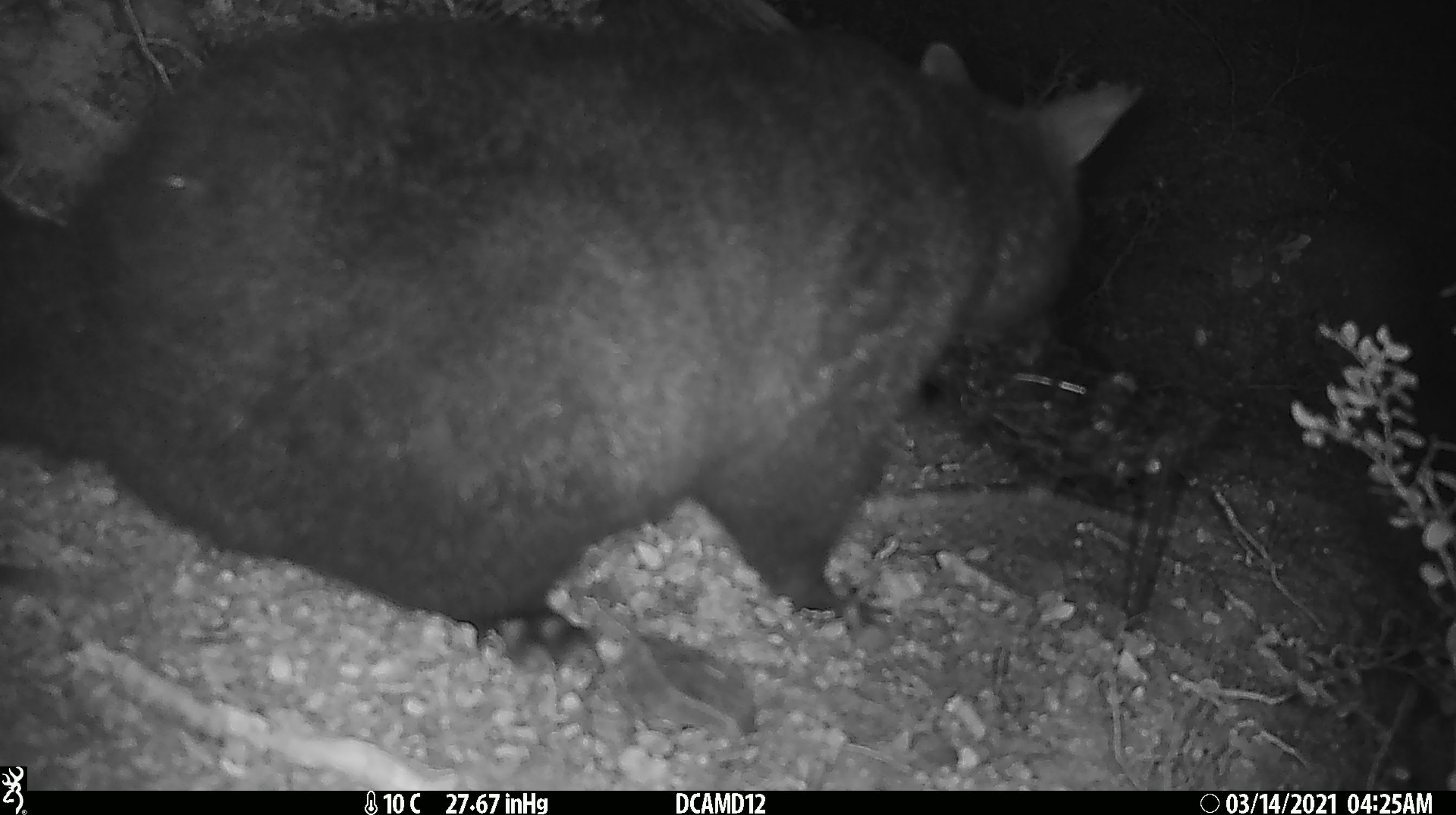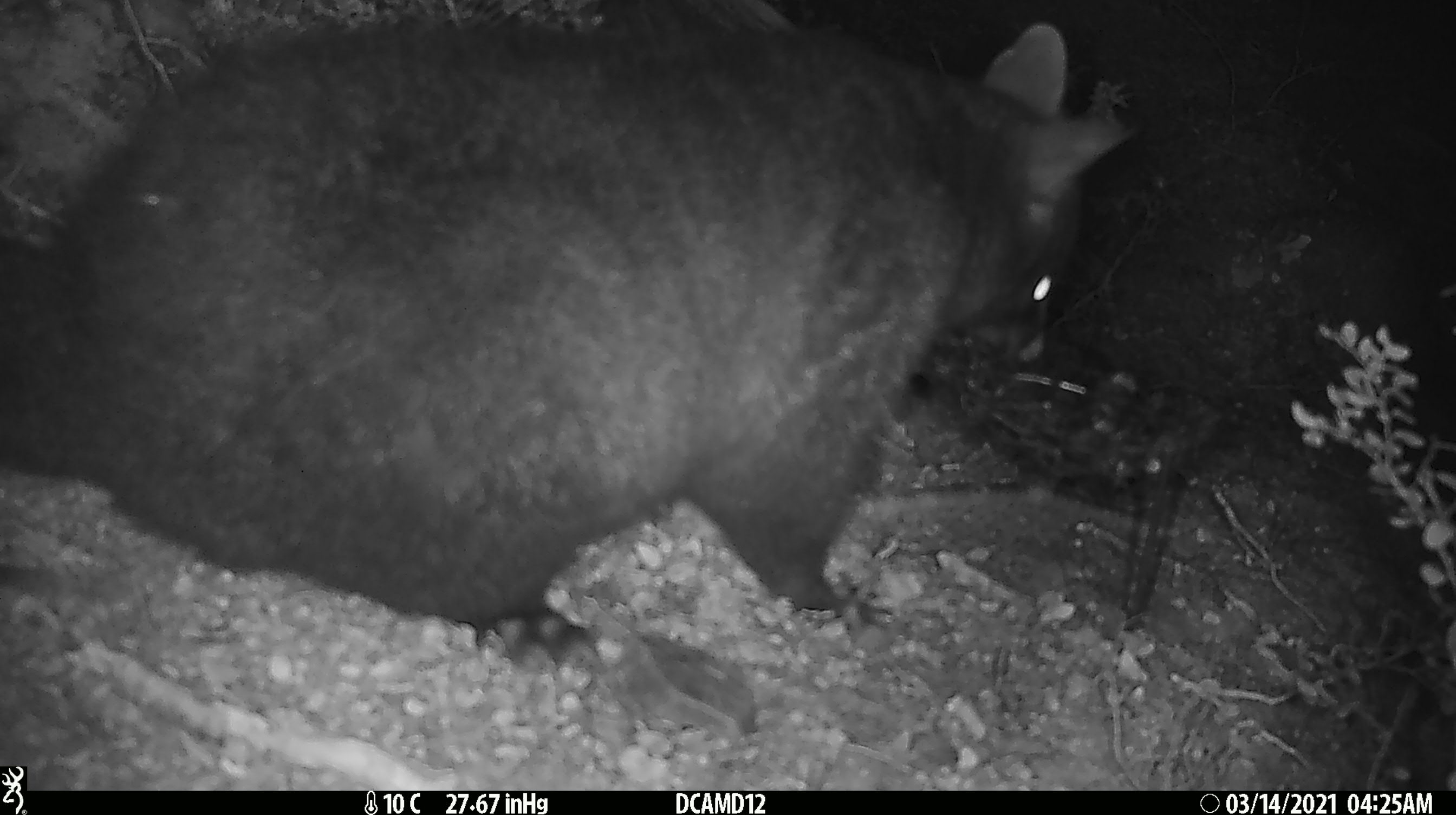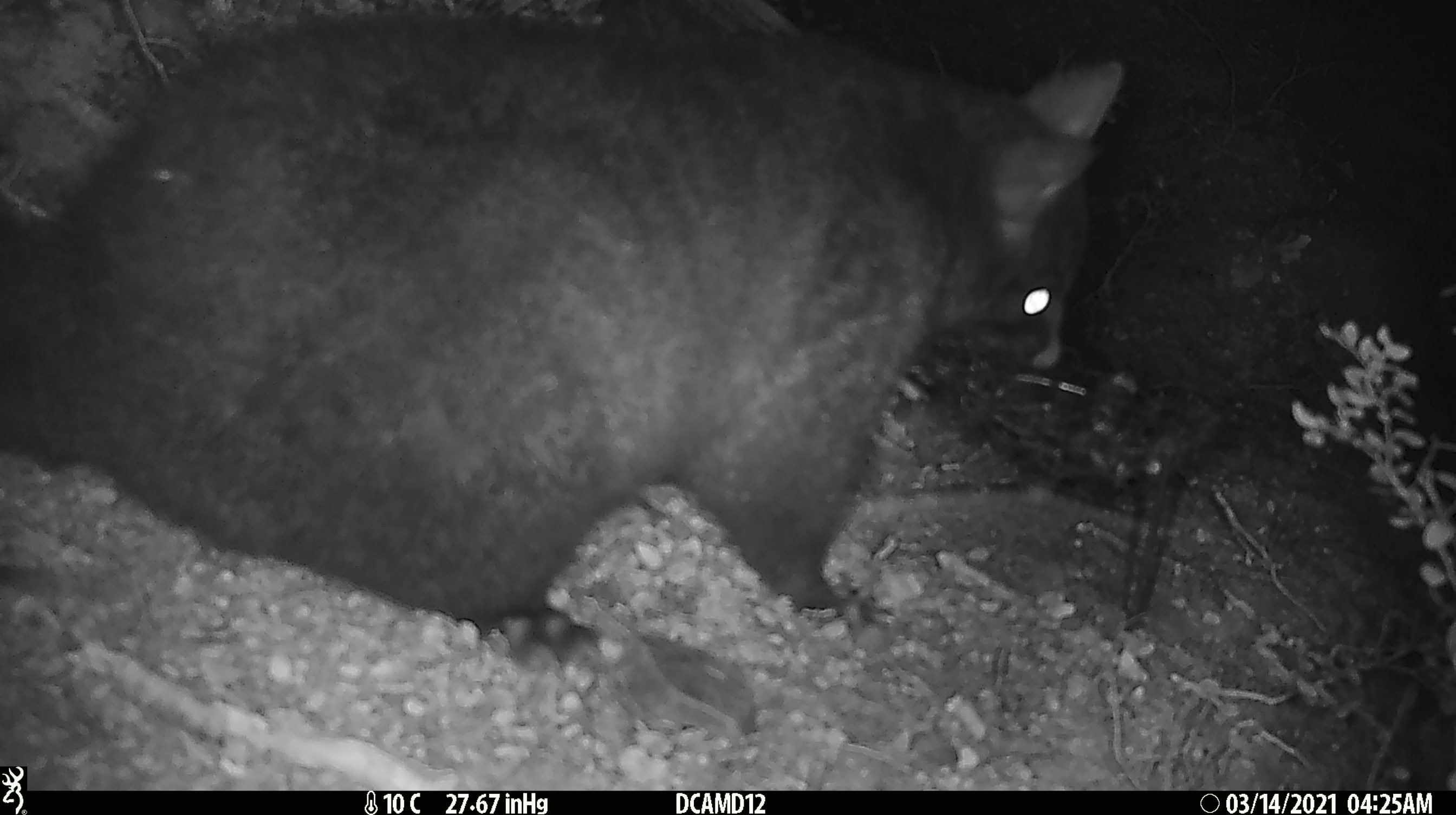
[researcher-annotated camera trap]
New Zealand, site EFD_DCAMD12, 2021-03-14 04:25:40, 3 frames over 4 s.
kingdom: Animalia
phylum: Chordata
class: Mammalia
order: Diprotodontia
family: Phalangeridae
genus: Trichosurus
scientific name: Trichosurus vulpecula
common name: common brushtail possum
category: possum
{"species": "possum (common brushtail possum) (Trichosurus vulpecula)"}